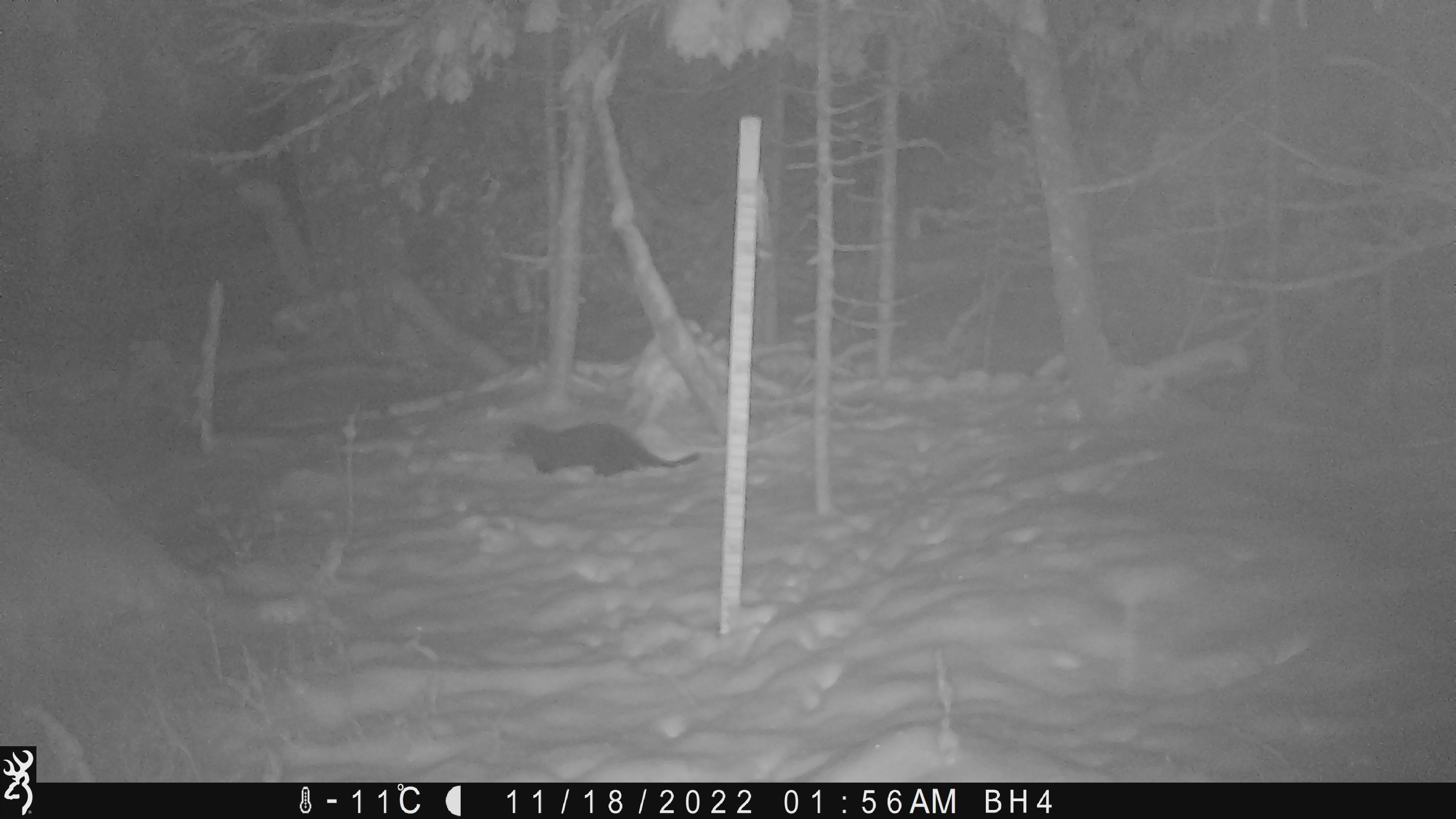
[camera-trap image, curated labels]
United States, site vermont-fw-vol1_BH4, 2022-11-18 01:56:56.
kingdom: Animalia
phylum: Chordata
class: Mammalia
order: Carnivora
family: Mustelidae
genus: Pekania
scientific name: Pekania pennanti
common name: fisher